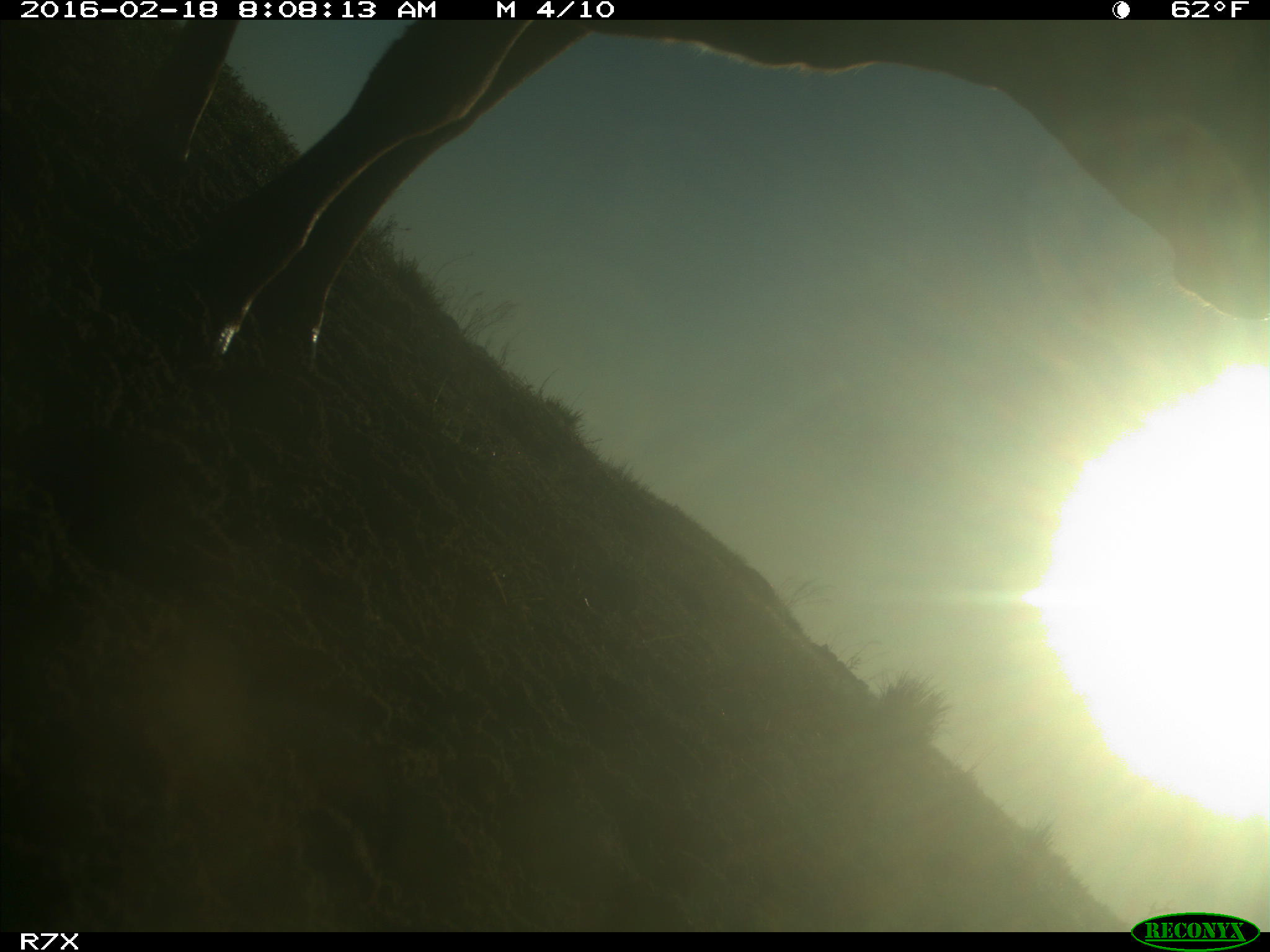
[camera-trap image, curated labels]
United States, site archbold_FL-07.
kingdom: Animalia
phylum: Chordata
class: Mammalia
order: Artiodactyla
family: Bovidae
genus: Bos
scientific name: Bos taurus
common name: domestic cow